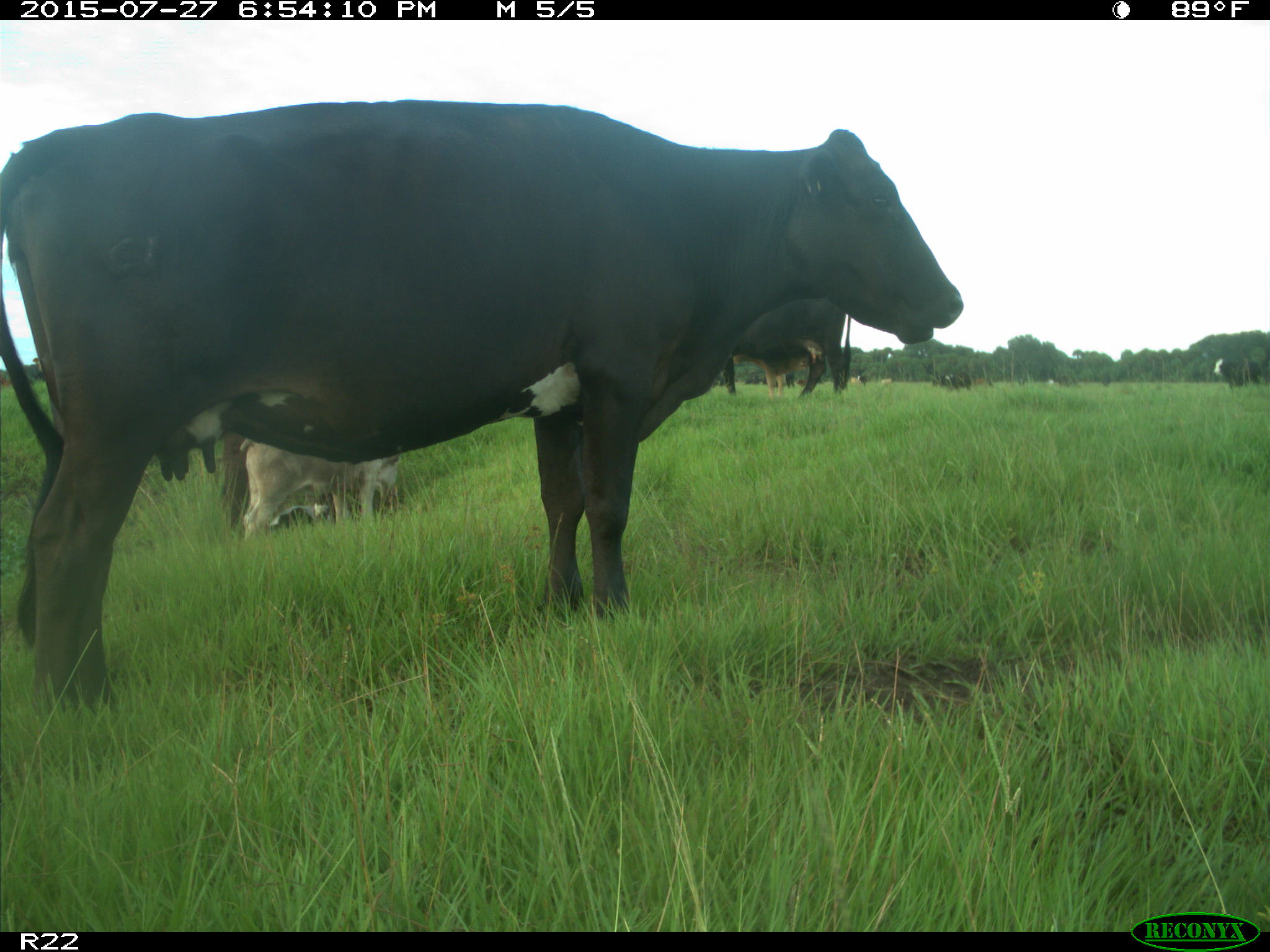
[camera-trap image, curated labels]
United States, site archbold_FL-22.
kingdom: Animalia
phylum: Chordata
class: Mammalia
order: Artiodactyla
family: Bovidae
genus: Bos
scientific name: Bos taurus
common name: domestic cow